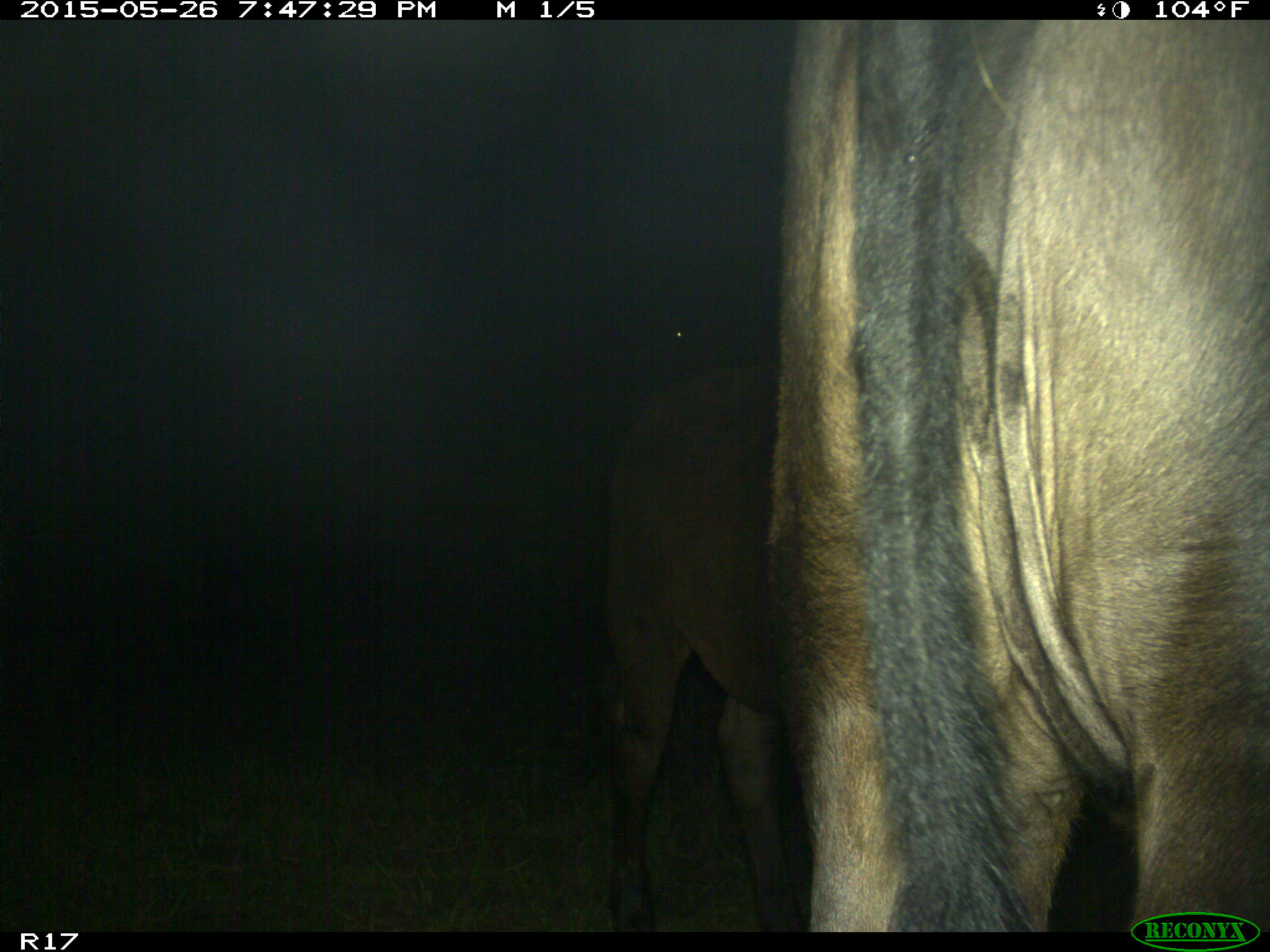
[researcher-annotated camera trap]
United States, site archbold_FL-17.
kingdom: Animalia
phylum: Chordata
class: Mammalia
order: Artiodactyla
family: Bovidae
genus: Bos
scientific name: Bos taurus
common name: domestic cow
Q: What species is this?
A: Bos taurus (domestic cow).